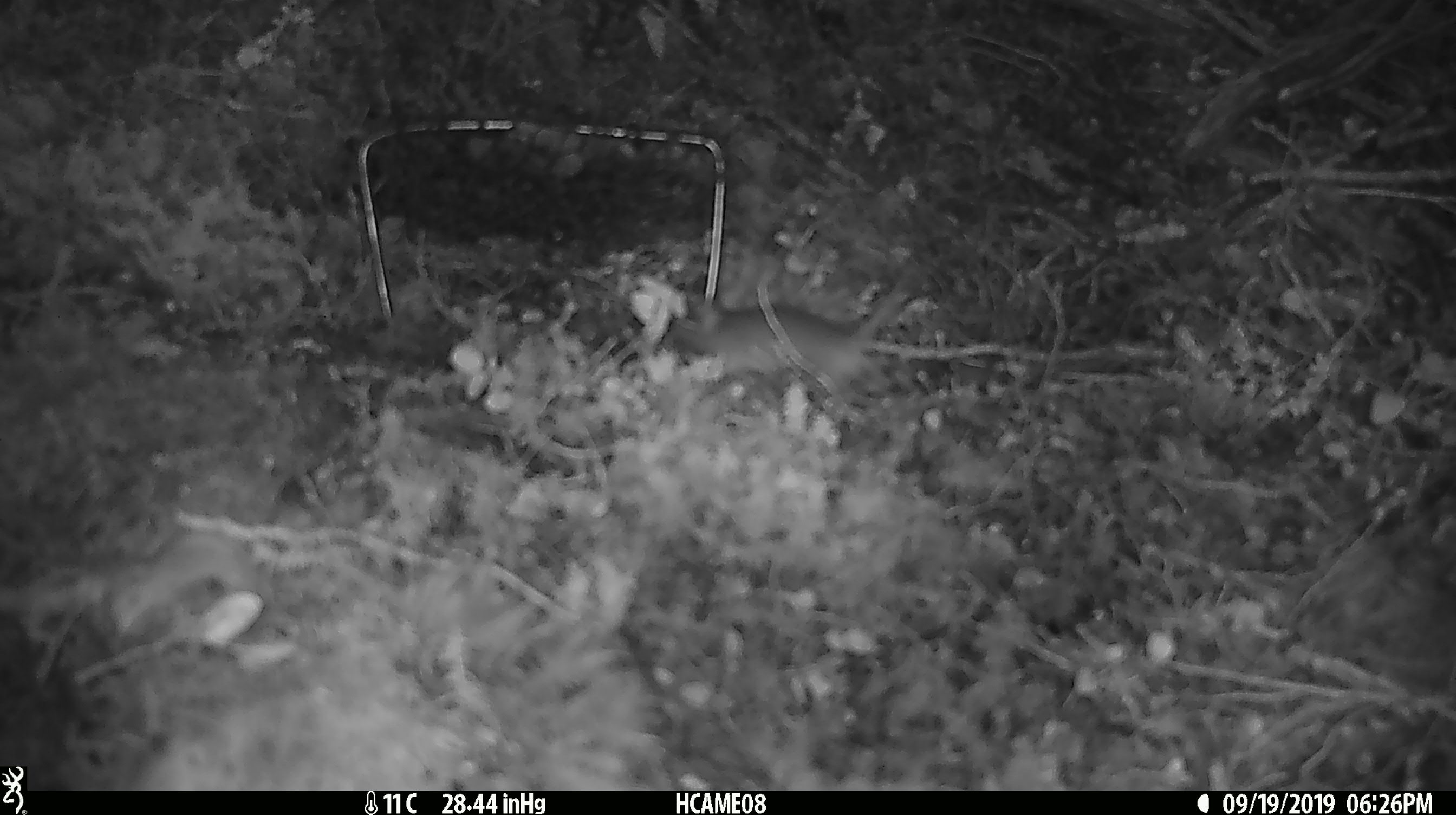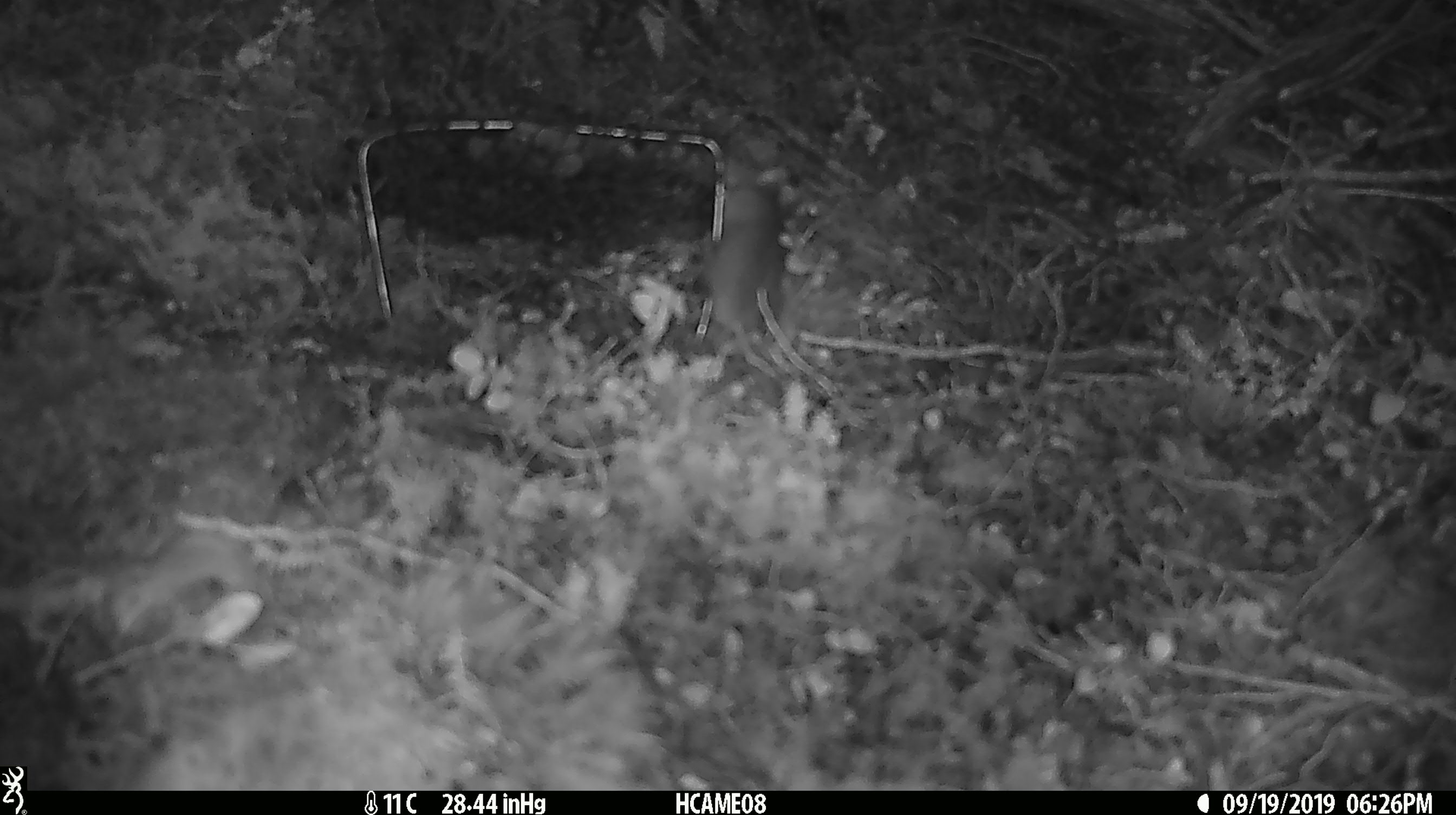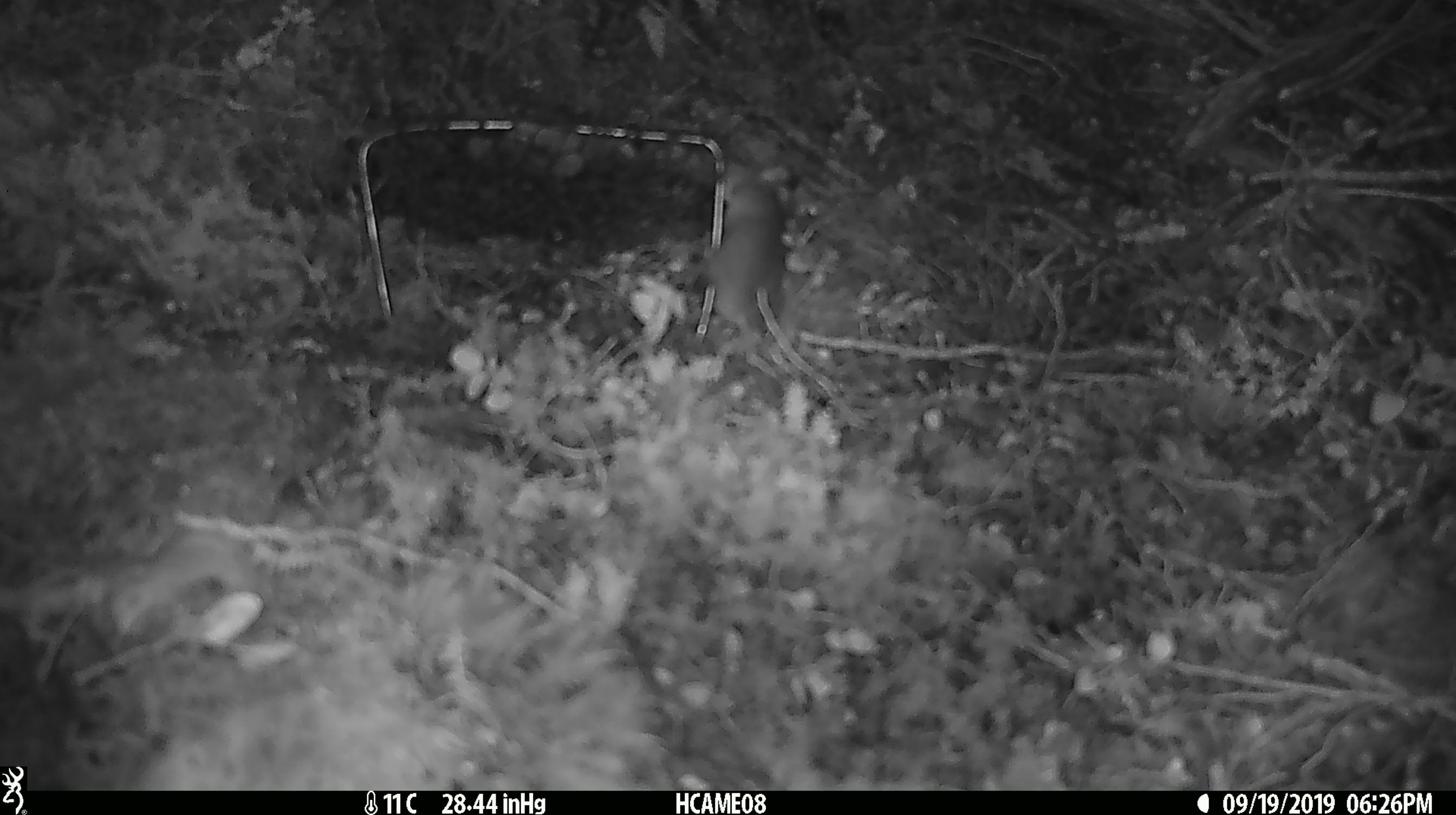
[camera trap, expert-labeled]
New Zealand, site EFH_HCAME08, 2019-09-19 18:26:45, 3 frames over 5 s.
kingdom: Animalia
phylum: Chordata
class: Mammalia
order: Rodentia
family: Muridae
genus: Mus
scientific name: Mus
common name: mouse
Mouse (Mus).